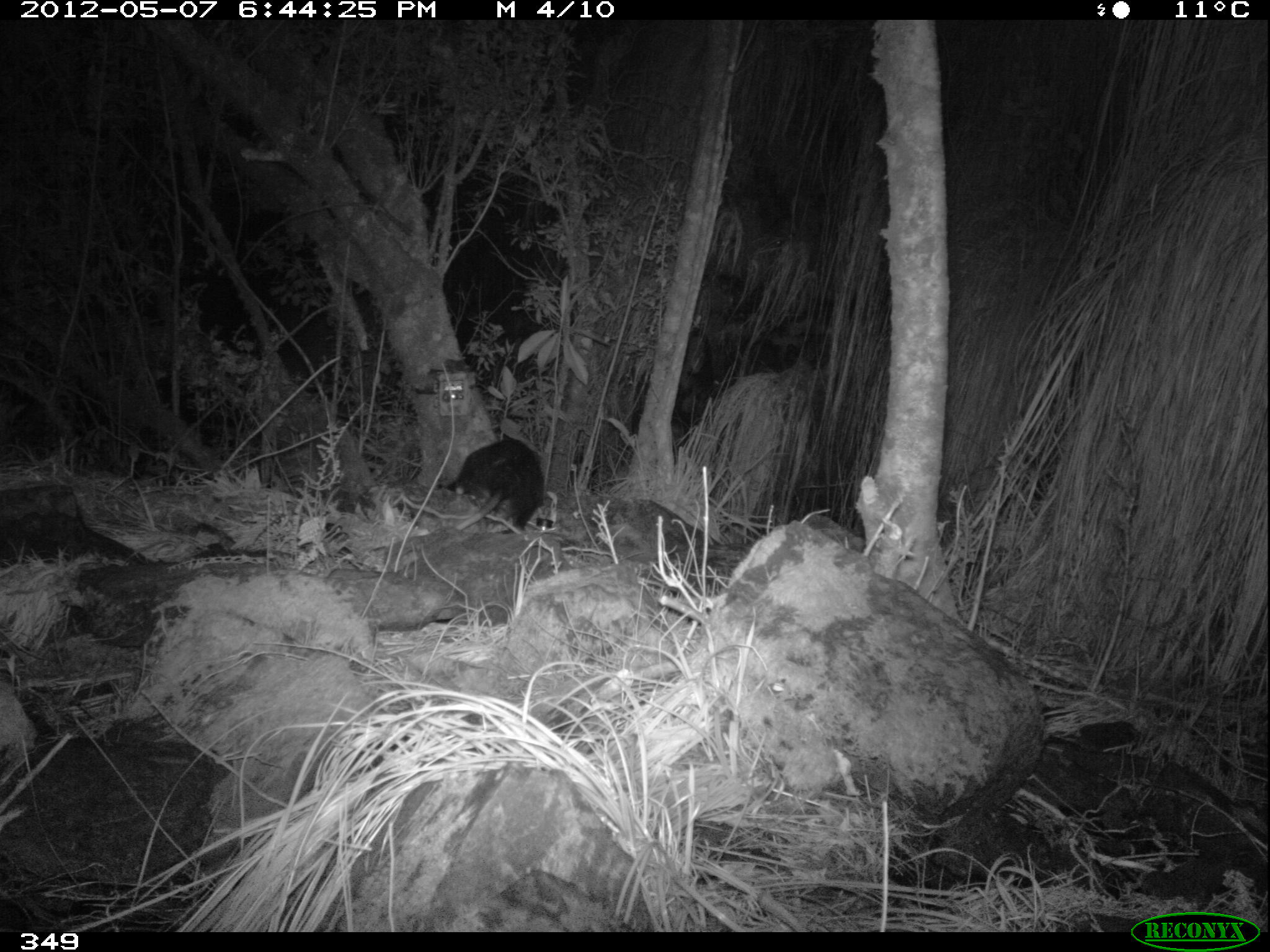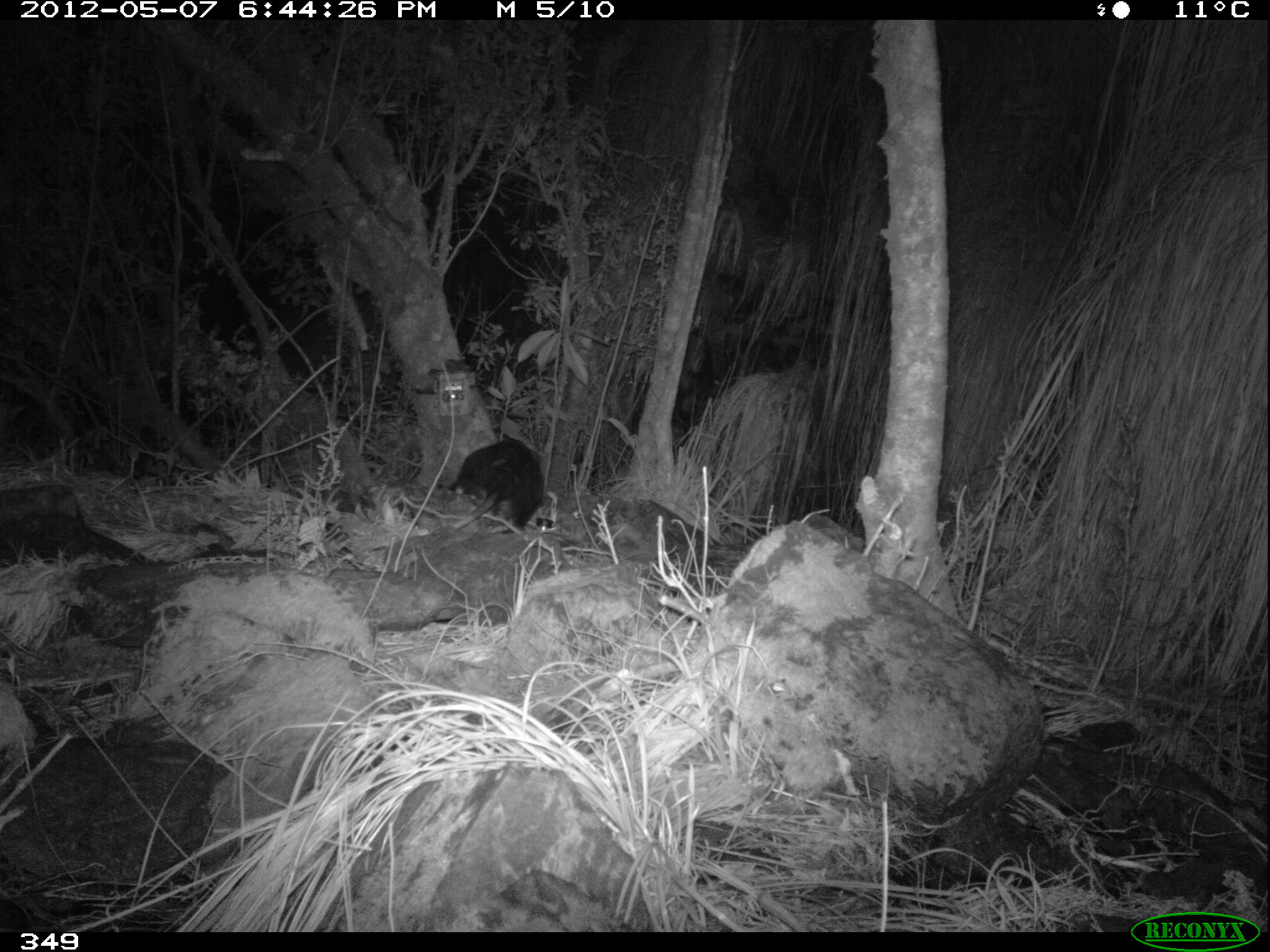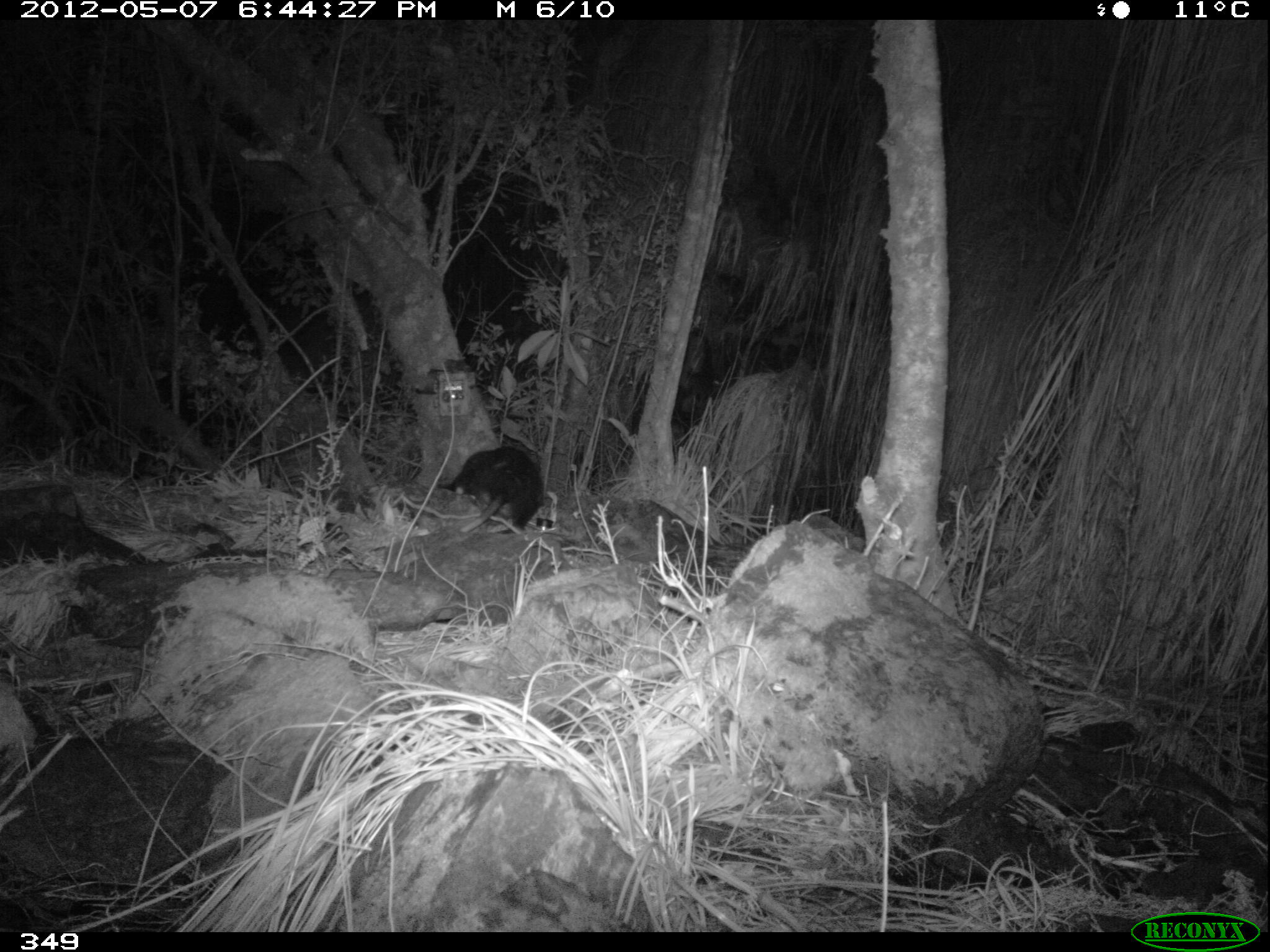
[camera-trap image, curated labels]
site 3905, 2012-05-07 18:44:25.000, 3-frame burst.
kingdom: Animalia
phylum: Chordata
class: Mammalia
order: Didelphimorphia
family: Didelphidae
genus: Didelphis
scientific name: Didelphis pernigra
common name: andean white-eared opossum